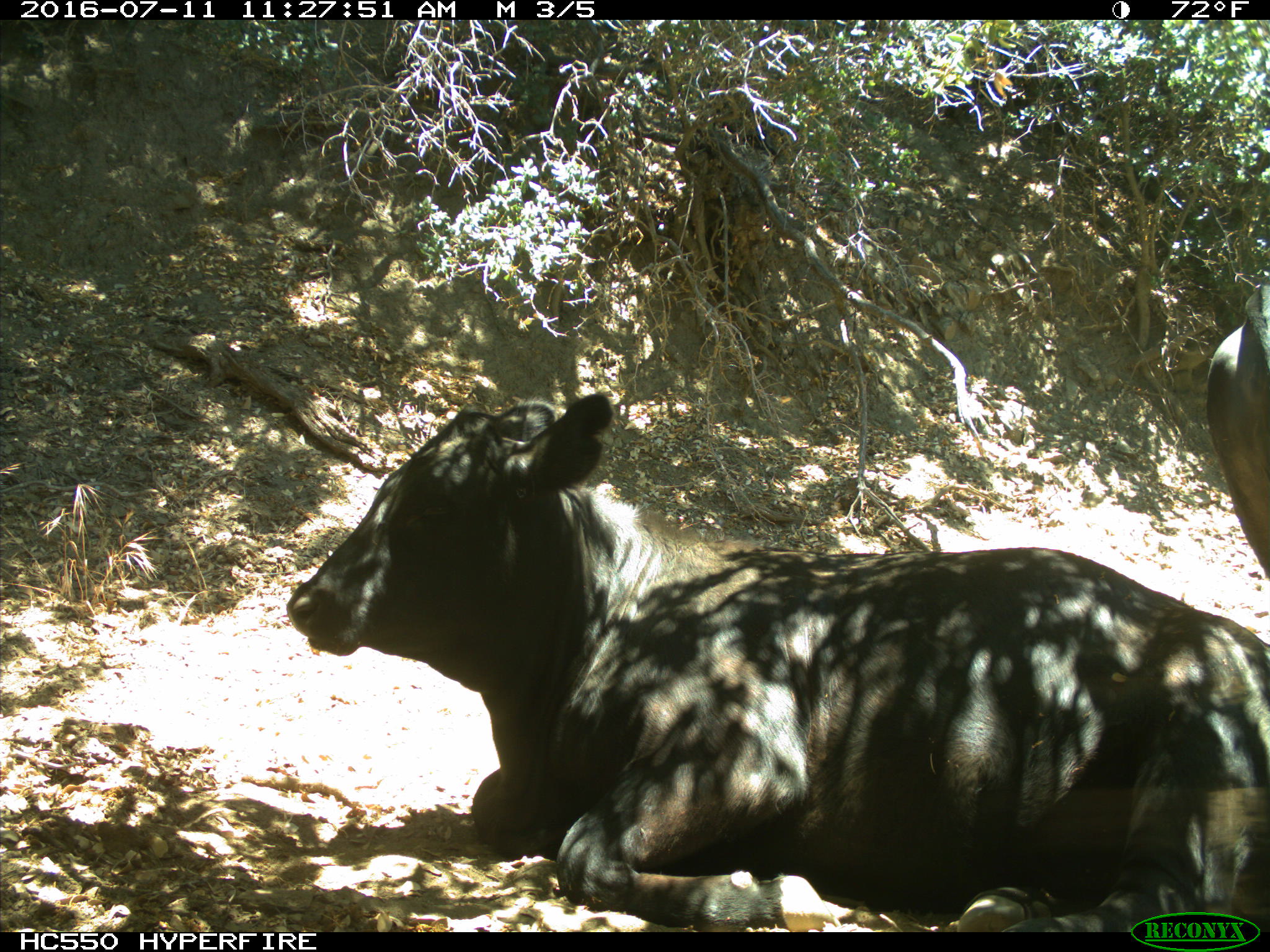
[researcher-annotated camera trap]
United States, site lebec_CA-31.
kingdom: Animalia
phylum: Chordata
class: Mammalia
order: Artiodactyla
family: Bovidae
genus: Bos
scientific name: Bos taurus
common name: domestic cow